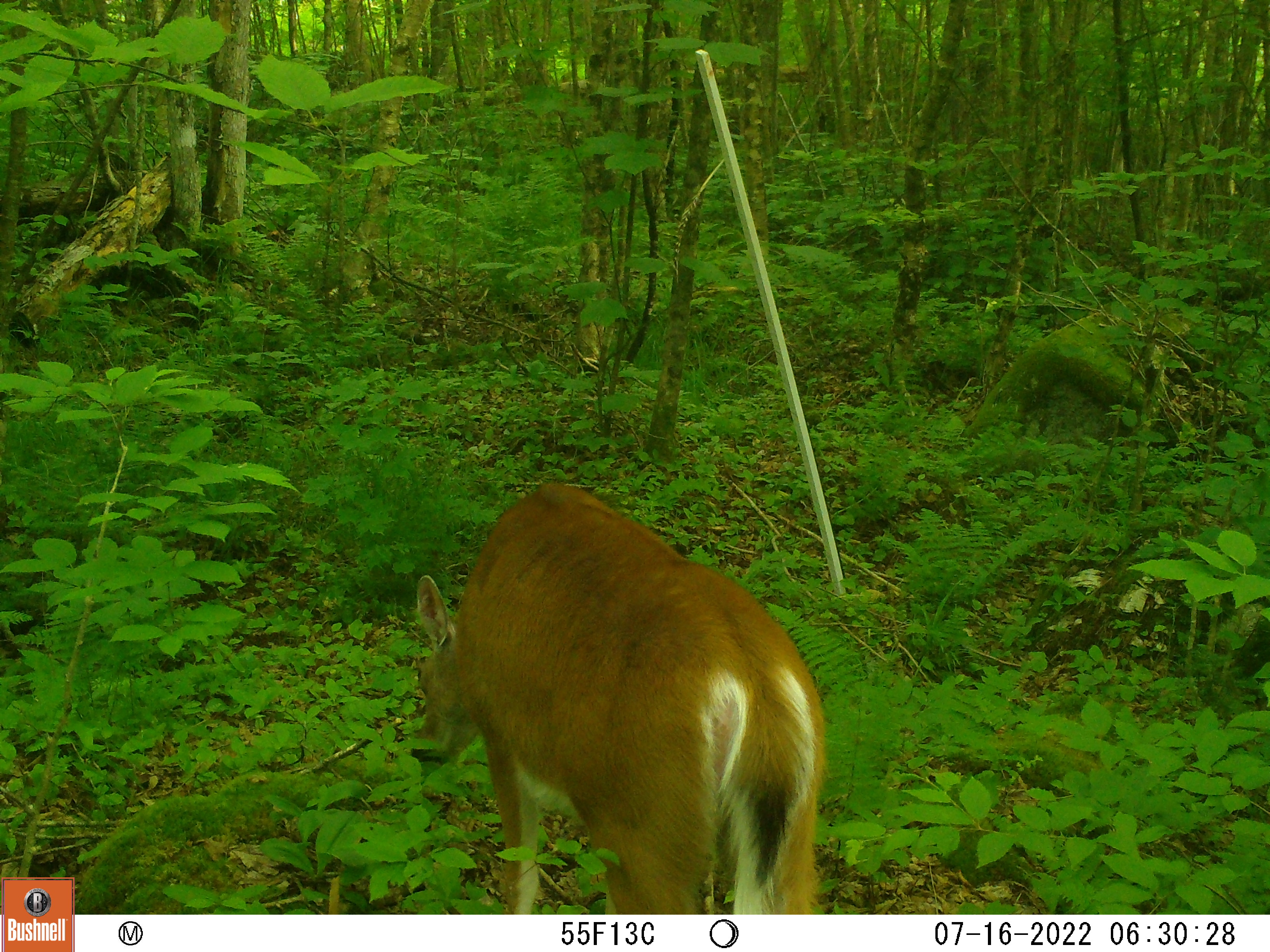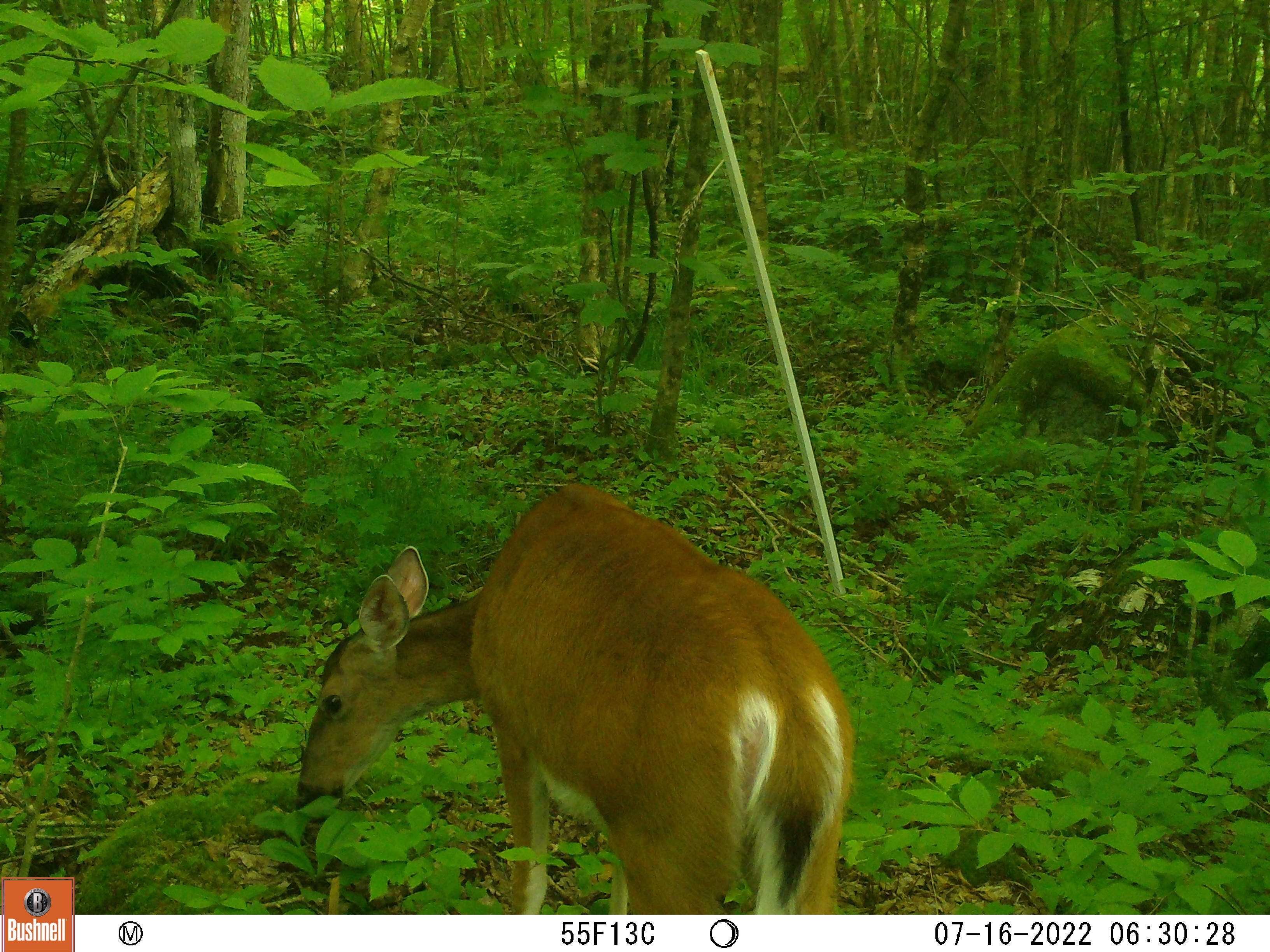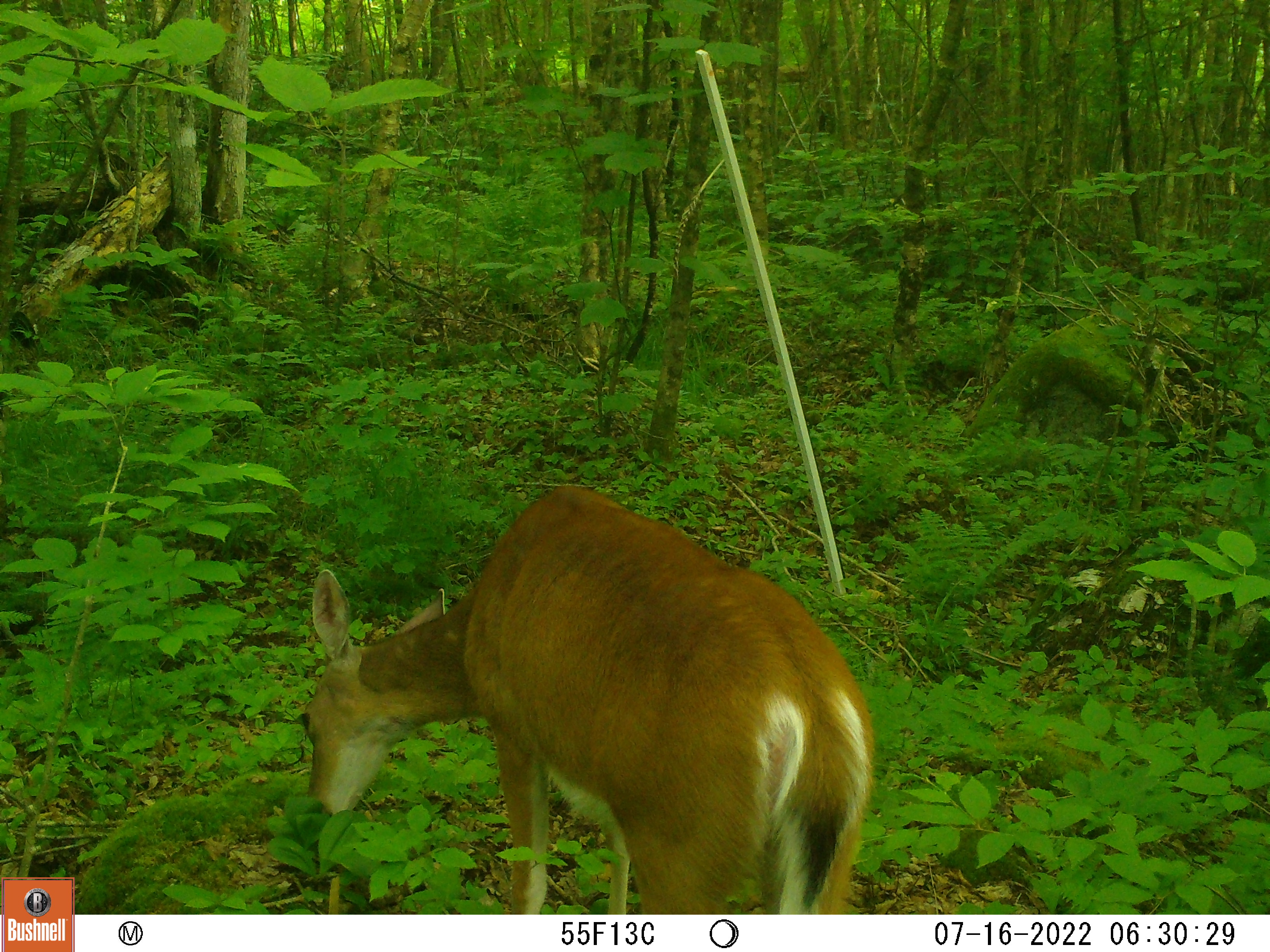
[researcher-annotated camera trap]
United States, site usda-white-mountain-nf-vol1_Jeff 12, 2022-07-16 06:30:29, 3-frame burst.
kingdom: Animalia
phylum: Chordata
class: Mammalia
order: Artiodactyla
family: Cervidae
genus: Odocoileus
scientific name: Odocoileus virginianus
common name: white-tailed deer